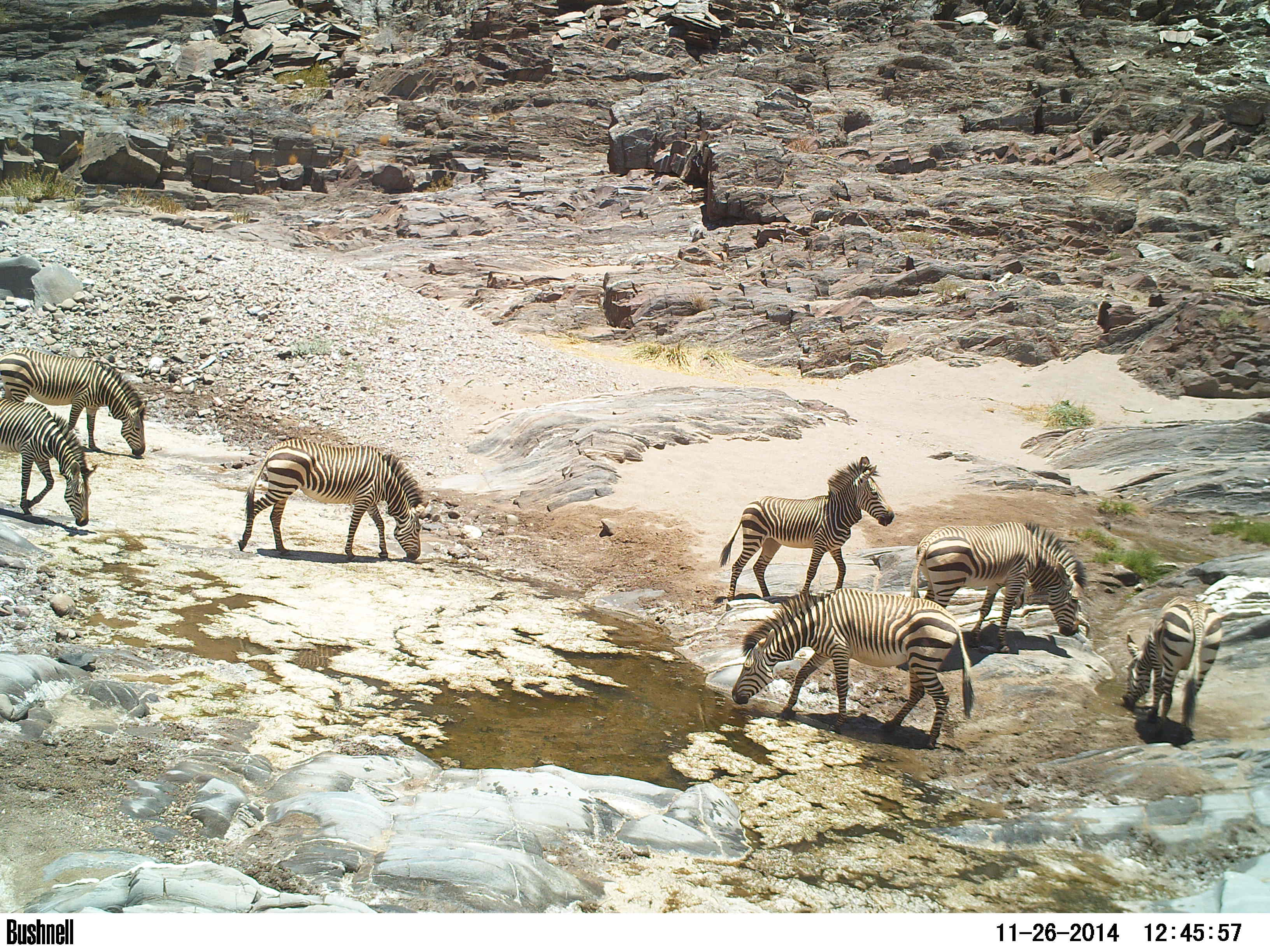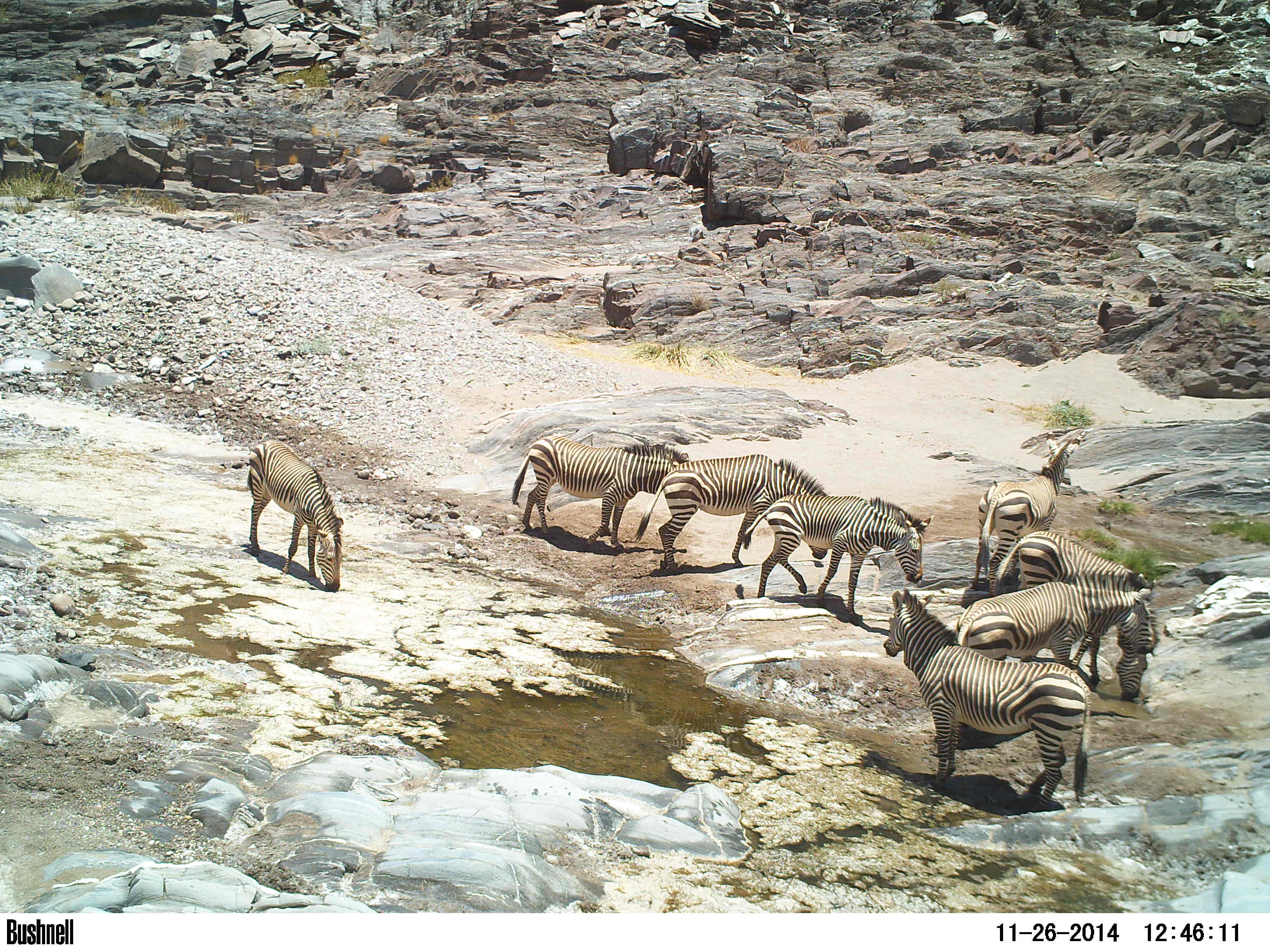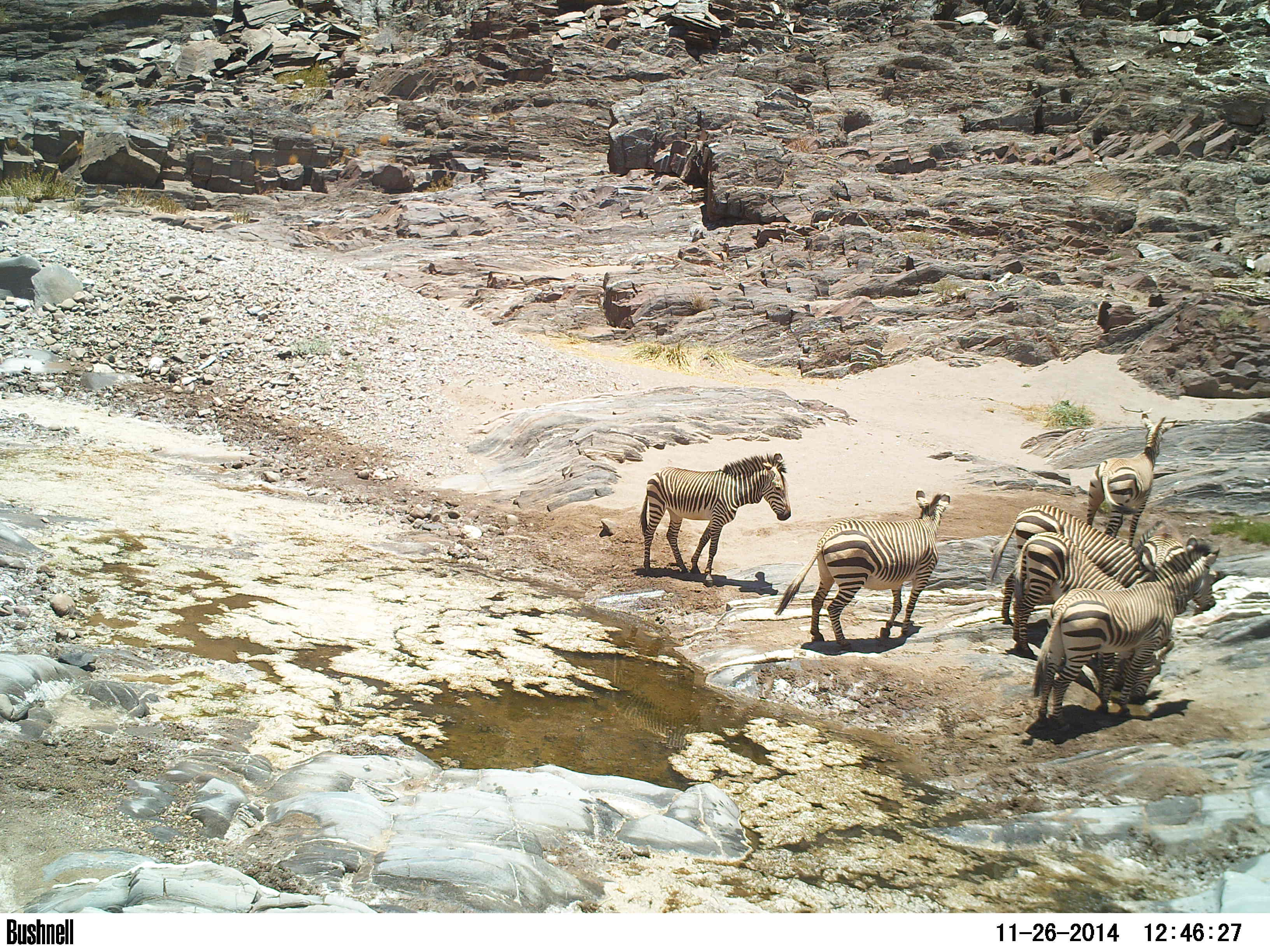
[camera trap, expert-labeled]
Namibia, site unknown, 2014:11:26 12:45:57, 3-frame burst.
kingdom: Animalia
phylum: Chordata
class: Mammalia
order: Perissodactyla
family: Equidae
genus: Equus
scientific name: Equus zebra hartmannae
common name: hartmann's mountain zebra